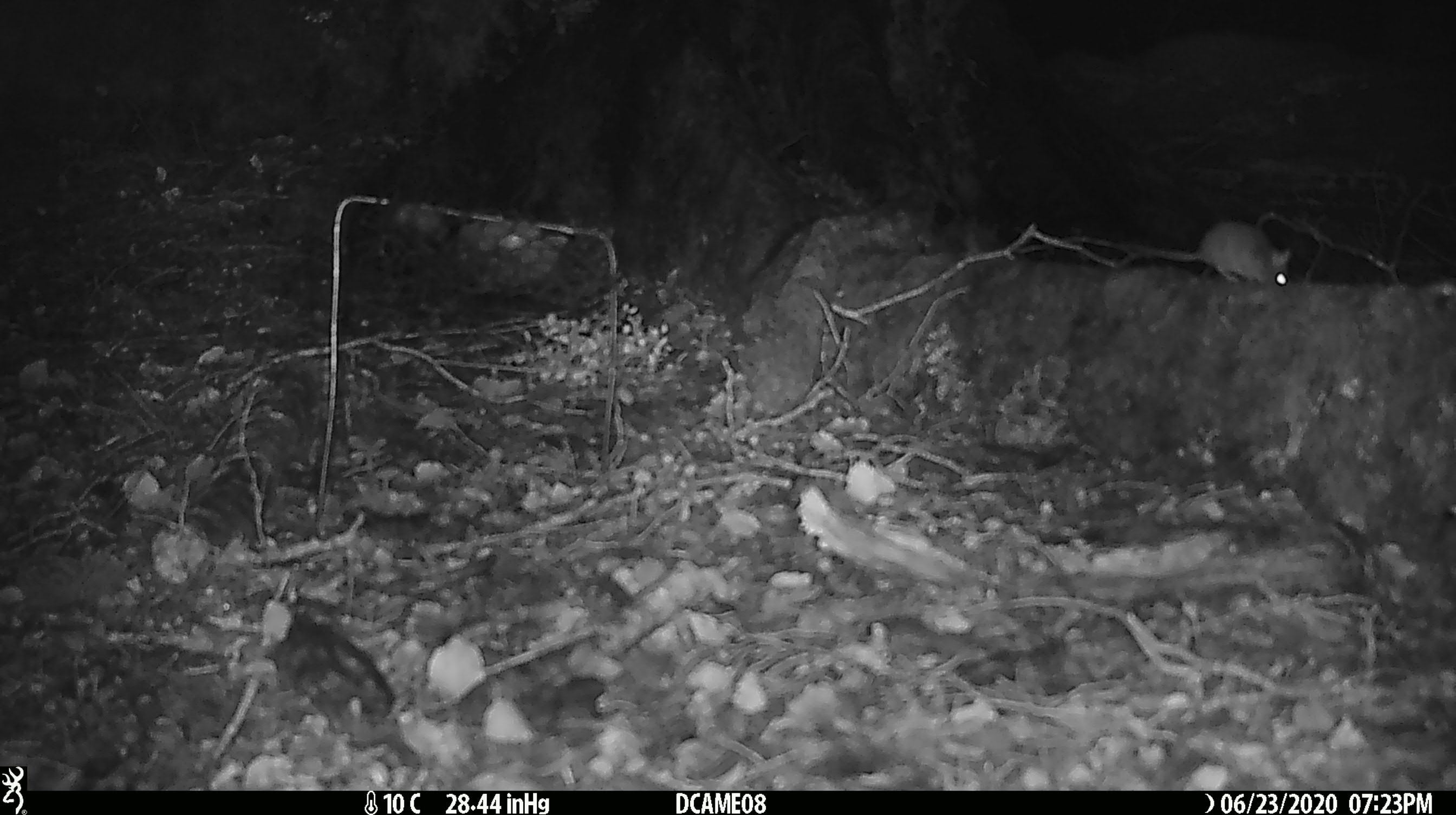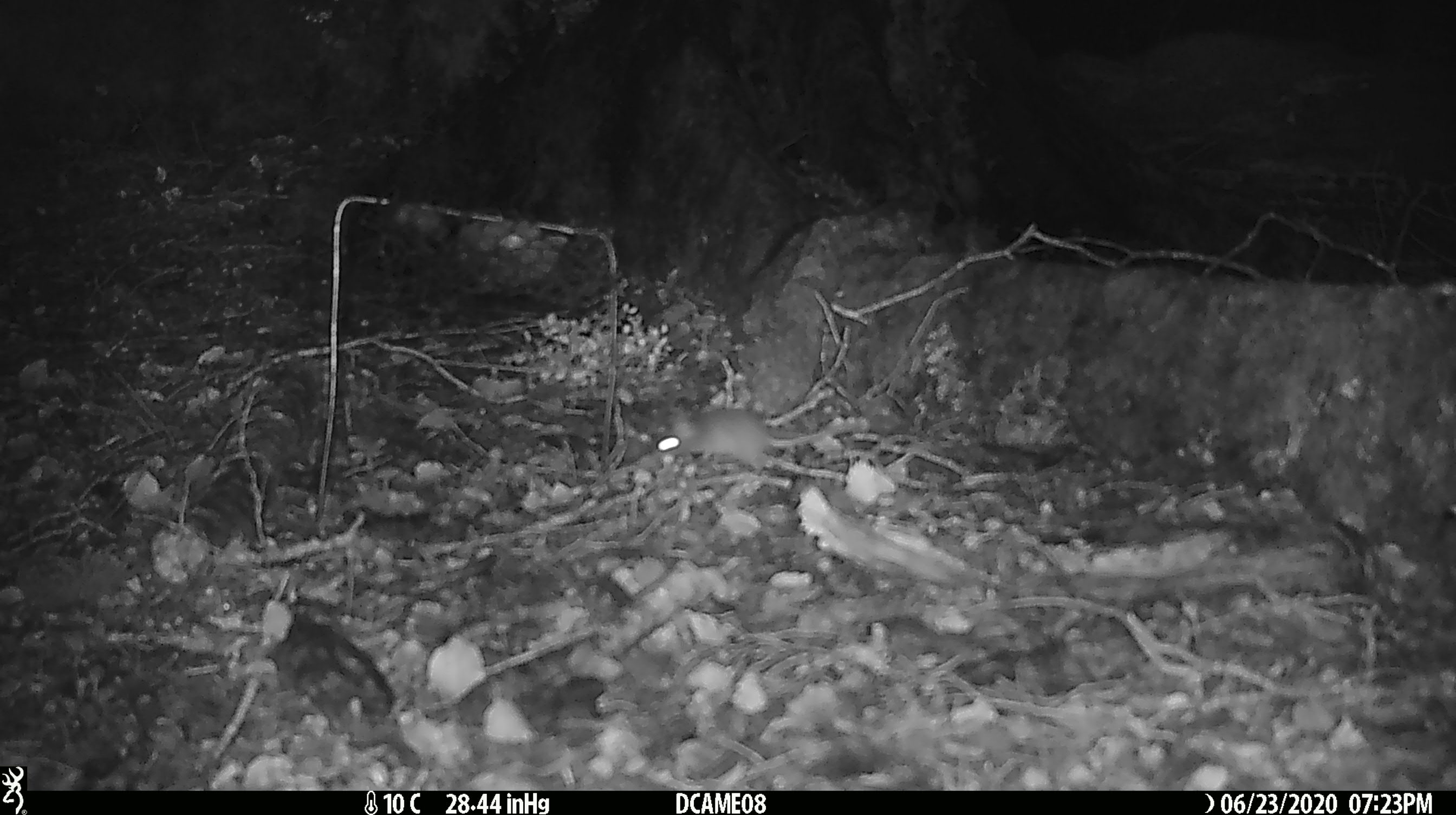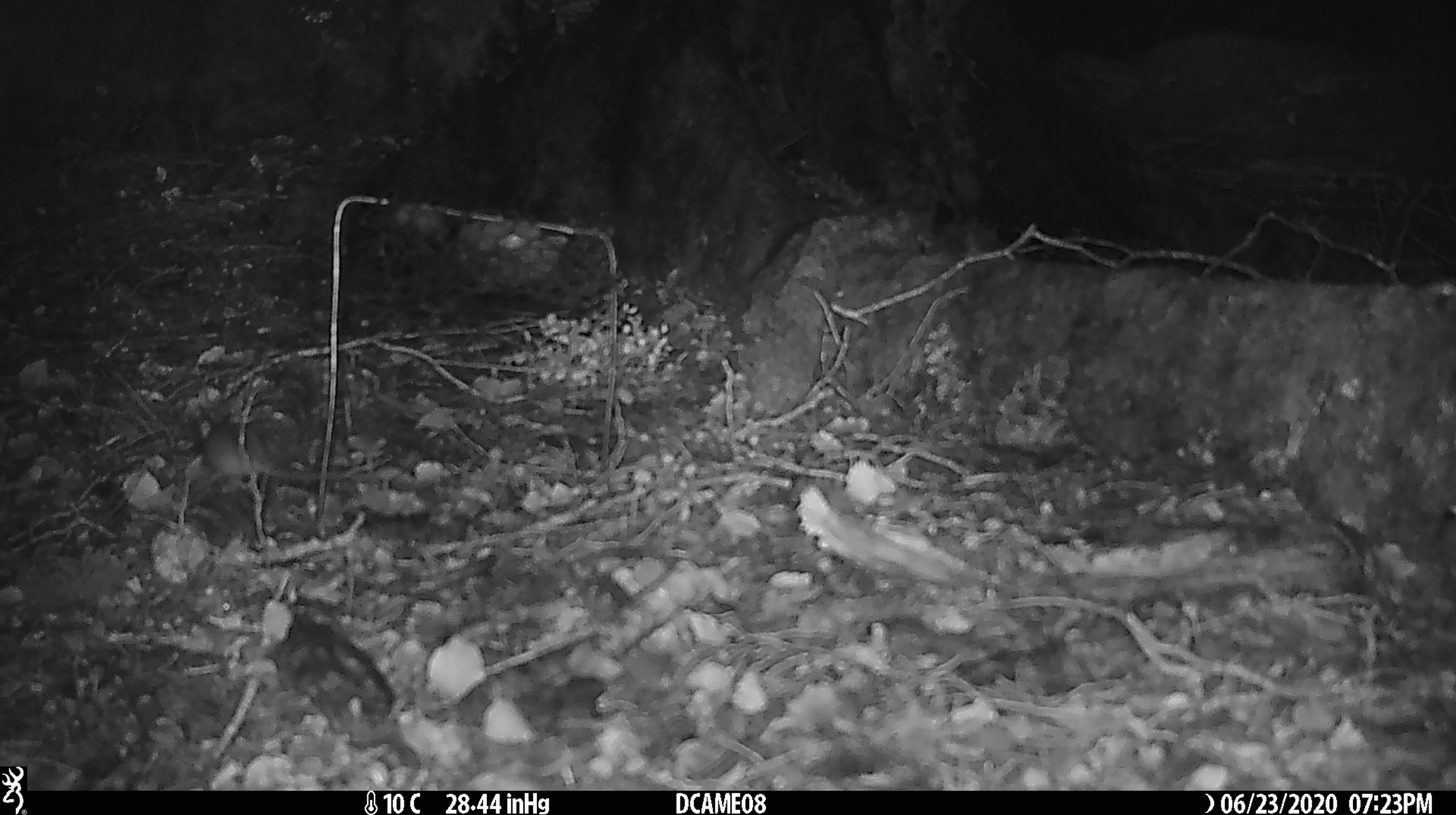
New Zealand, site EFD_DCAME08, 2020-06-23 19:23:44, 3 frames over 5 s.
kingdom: Animalia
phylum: Chordata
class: Mammalia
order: Rodentia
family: Muridae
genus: Mus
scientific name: Mus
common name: mouse